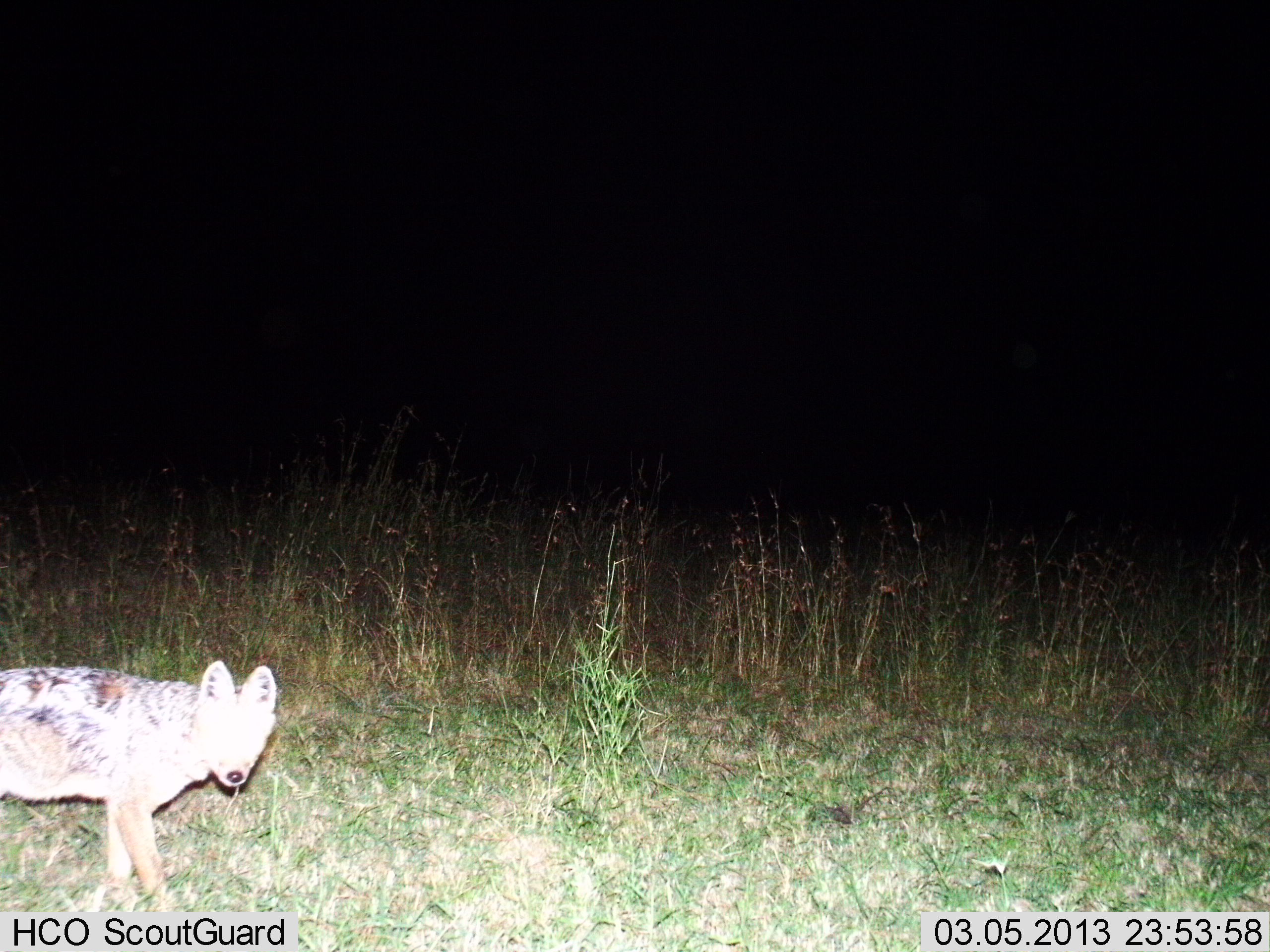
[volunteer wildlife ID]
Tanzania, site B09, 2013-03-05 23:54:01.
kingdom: Animalia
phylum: Chordata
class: Mammalia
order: Carnivora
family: Canidae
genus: Lupulella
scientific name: Lupulella mesomelas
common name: black-backed jackal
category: jackal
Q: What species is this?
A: Jackal (black-backed jackal) (Lupulella mesomelas).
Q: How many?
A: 1.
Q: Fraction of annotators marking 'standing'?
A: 84%.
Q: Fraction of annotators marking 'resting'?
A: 0%.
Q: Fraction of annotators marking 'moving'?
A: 16%.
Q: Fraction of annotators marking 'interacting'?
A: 0%.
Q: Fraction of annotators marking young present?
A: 5%.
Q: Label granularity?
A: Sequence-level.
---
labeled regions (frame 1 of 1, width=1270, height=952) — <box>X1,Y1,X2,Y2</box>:
animal: <box>0,660,279,899</box>